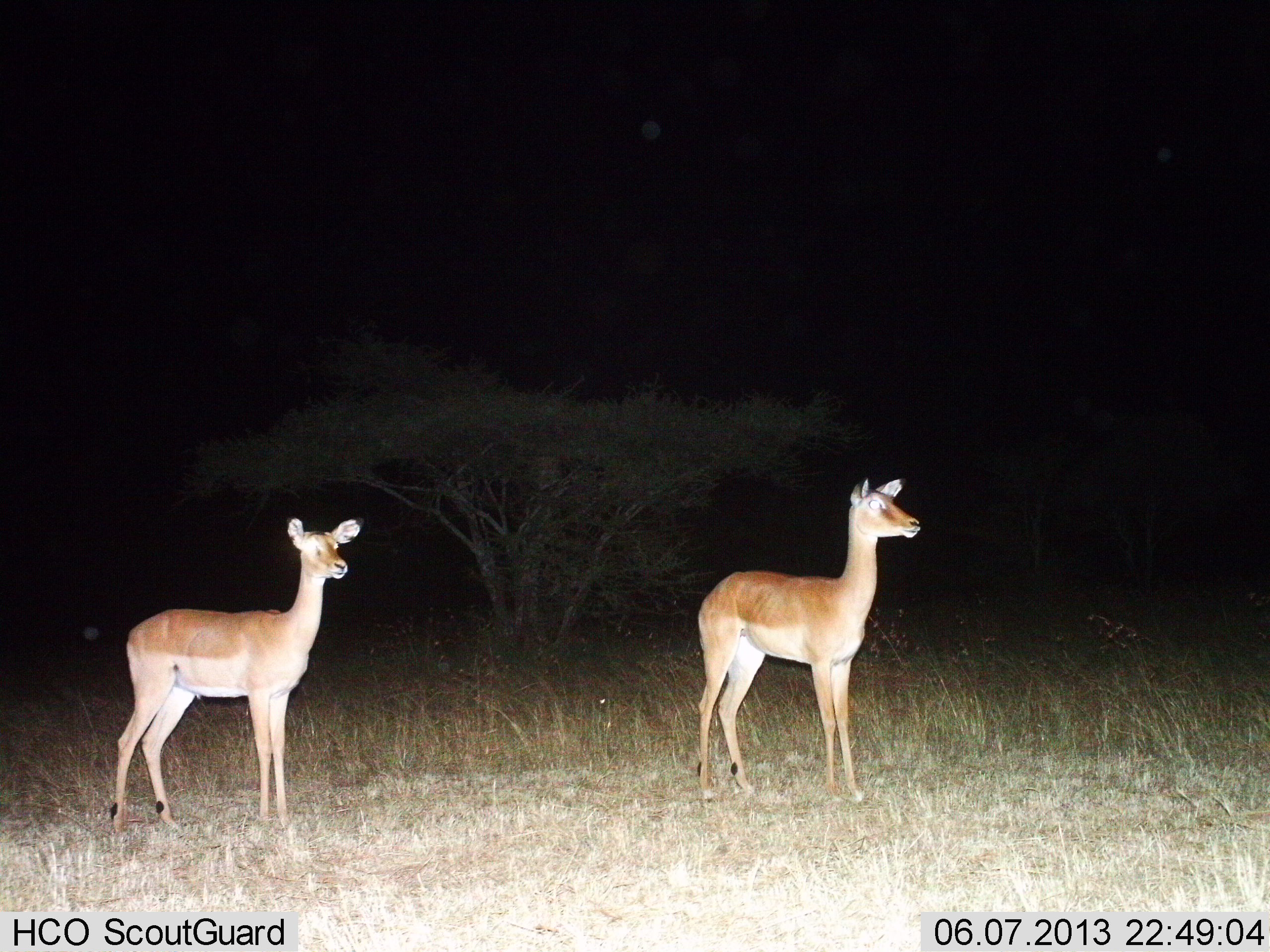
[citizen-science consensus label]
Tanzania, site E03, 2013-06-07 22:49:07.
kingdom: Animalia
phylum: Chordata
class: Mammalia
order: Artiodactyla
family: Bovidae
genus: Aepyceros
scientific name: Aepyceros melampus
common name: impala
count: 2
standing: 100%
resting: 0%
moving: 0%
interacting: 0%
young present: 0%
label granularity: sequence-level